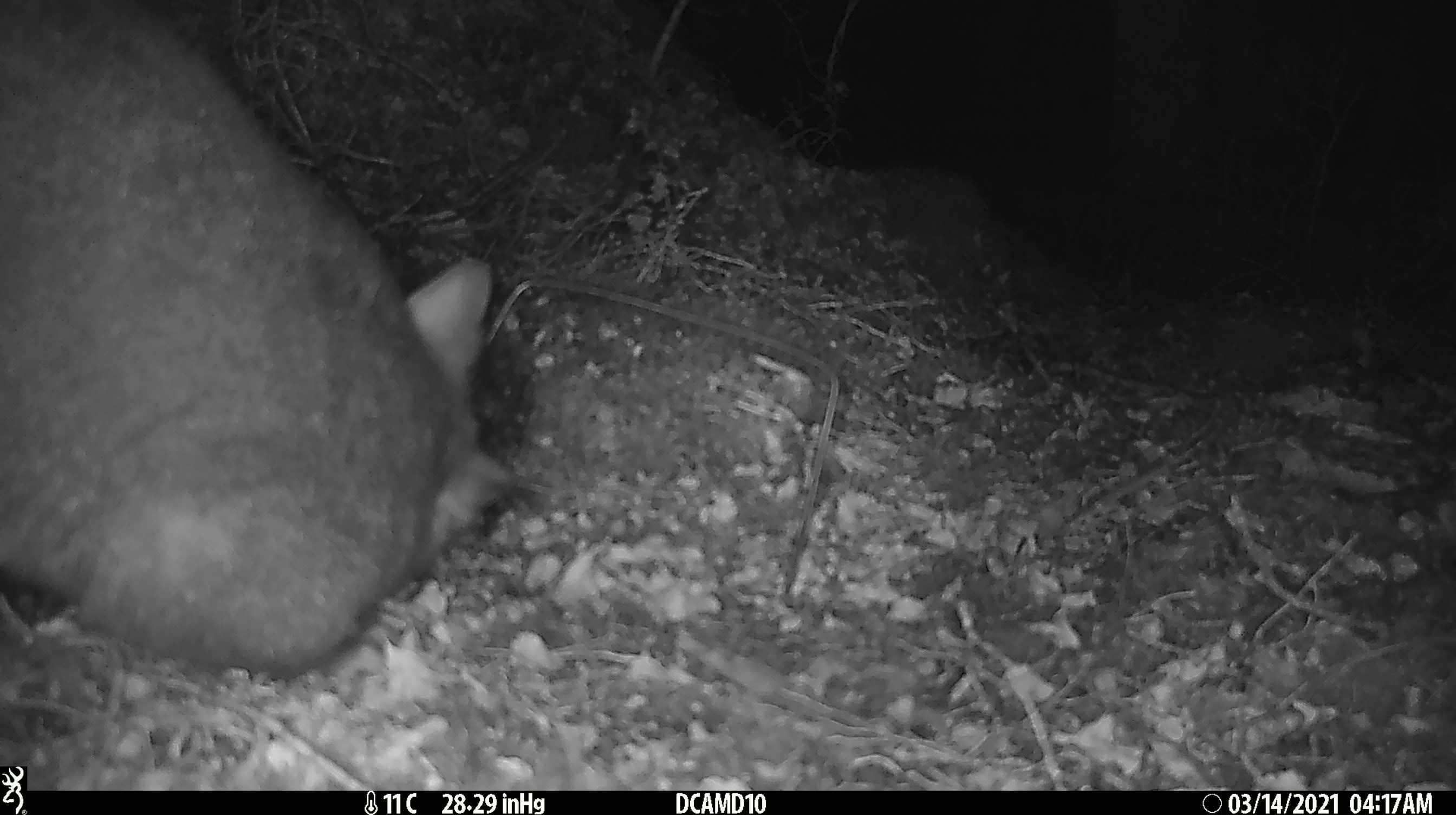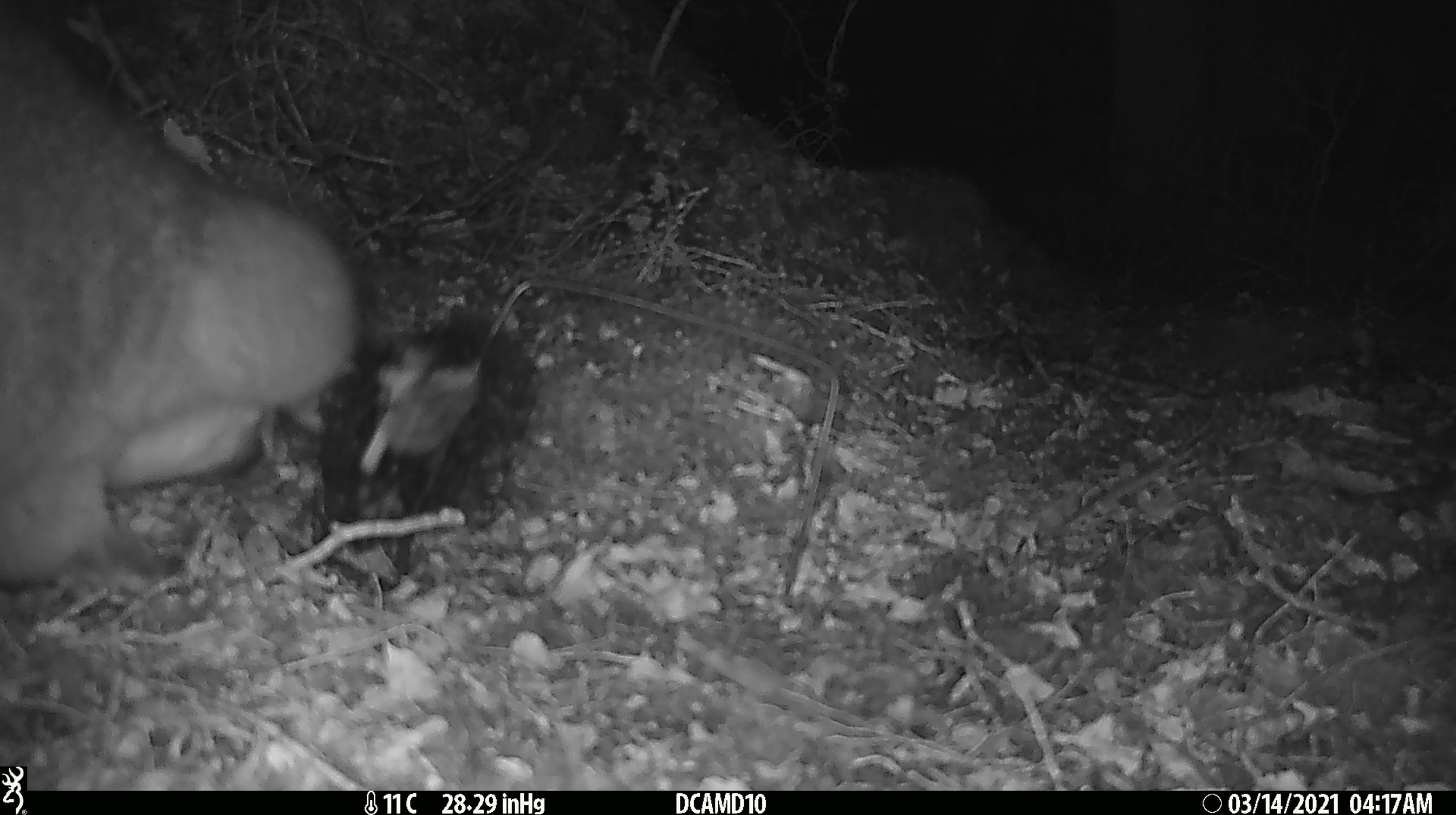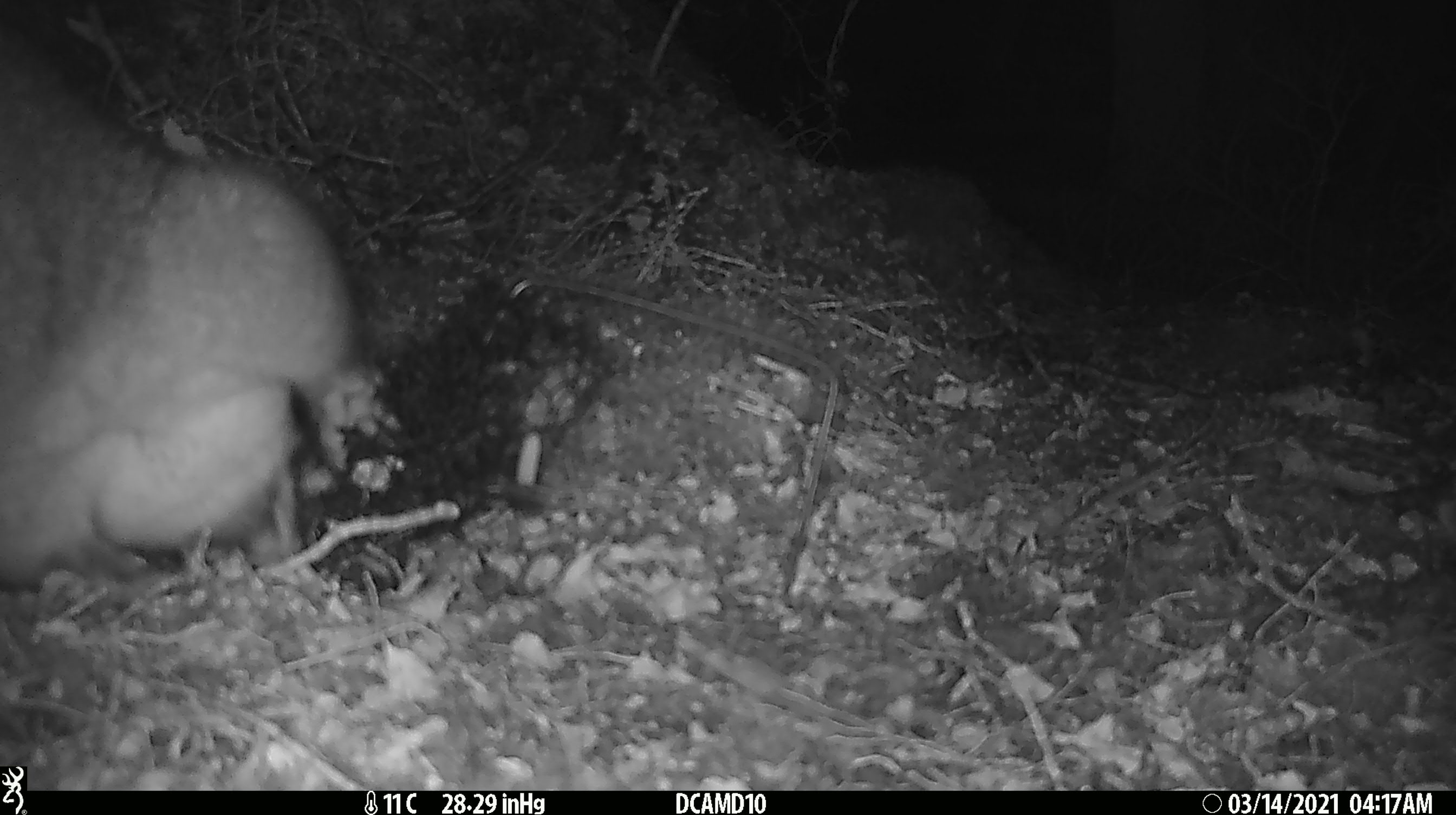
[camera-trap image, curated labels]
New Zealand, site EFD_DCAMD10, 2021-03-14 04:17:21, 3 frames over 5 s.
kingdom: Animalia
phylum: Chordata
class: Mammalia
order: Diprotodontia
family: Phalangeridae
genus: Trichosurus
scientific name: Trichosurus vulpecula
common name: common brushtail possum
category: possum